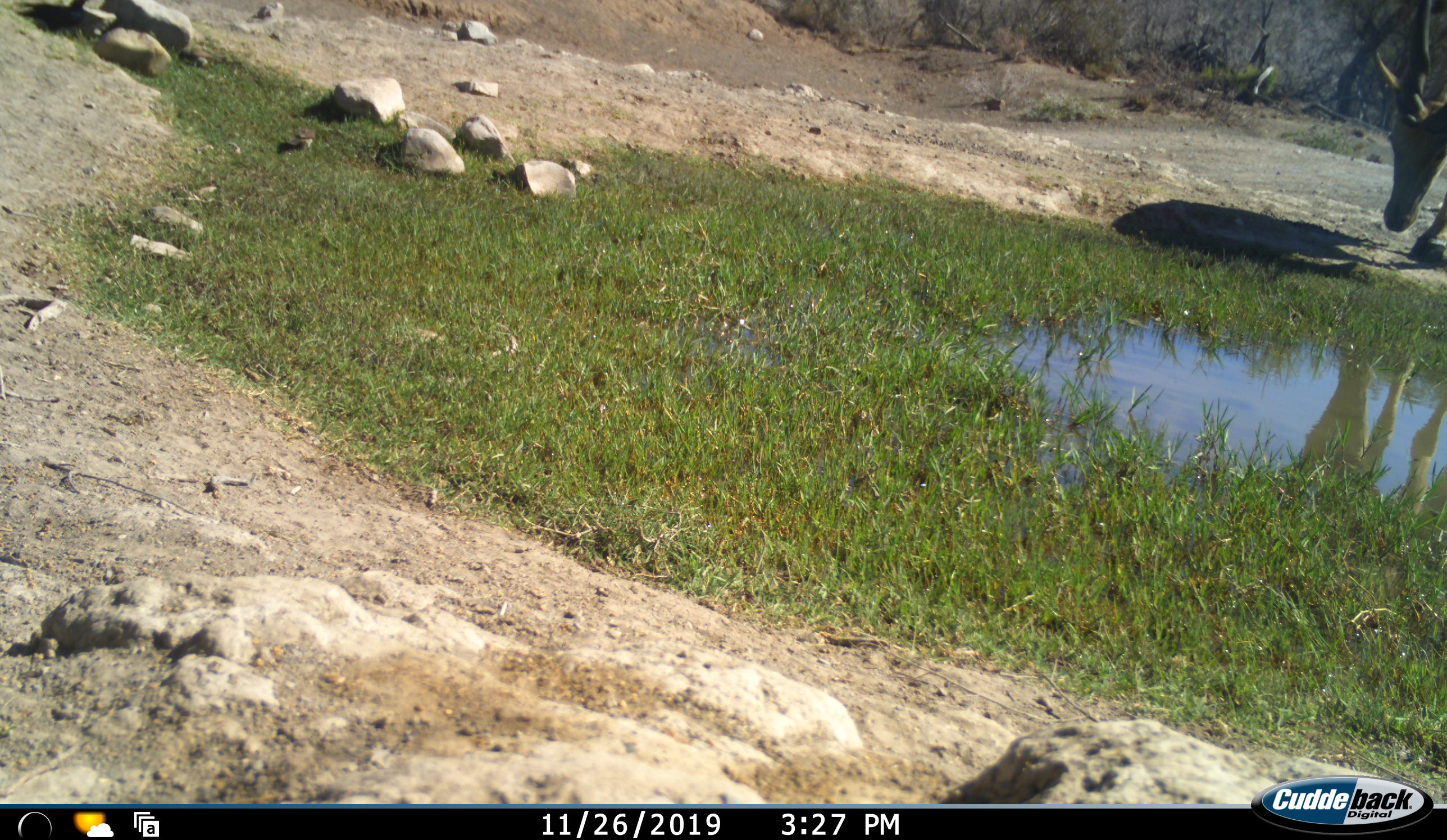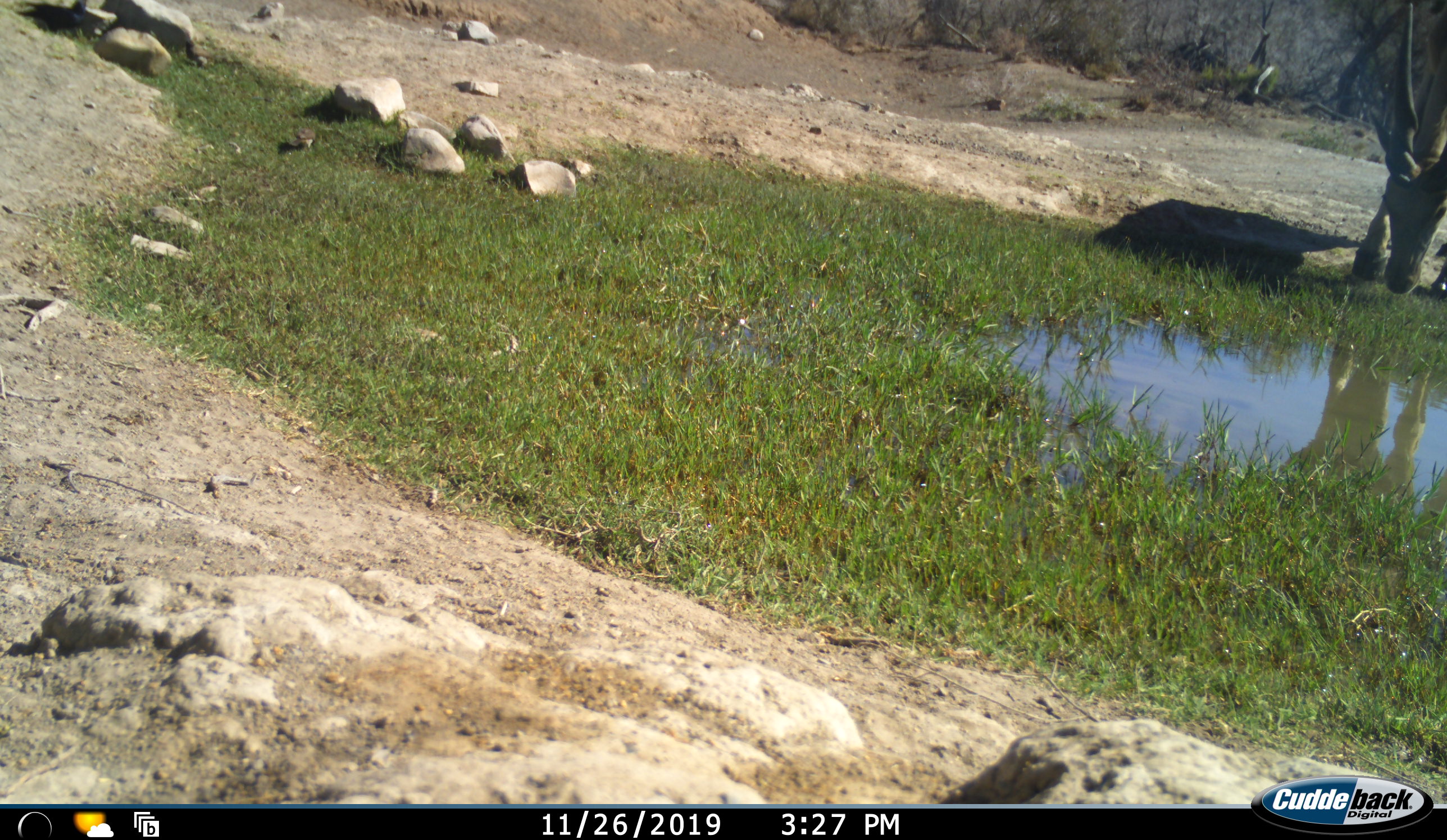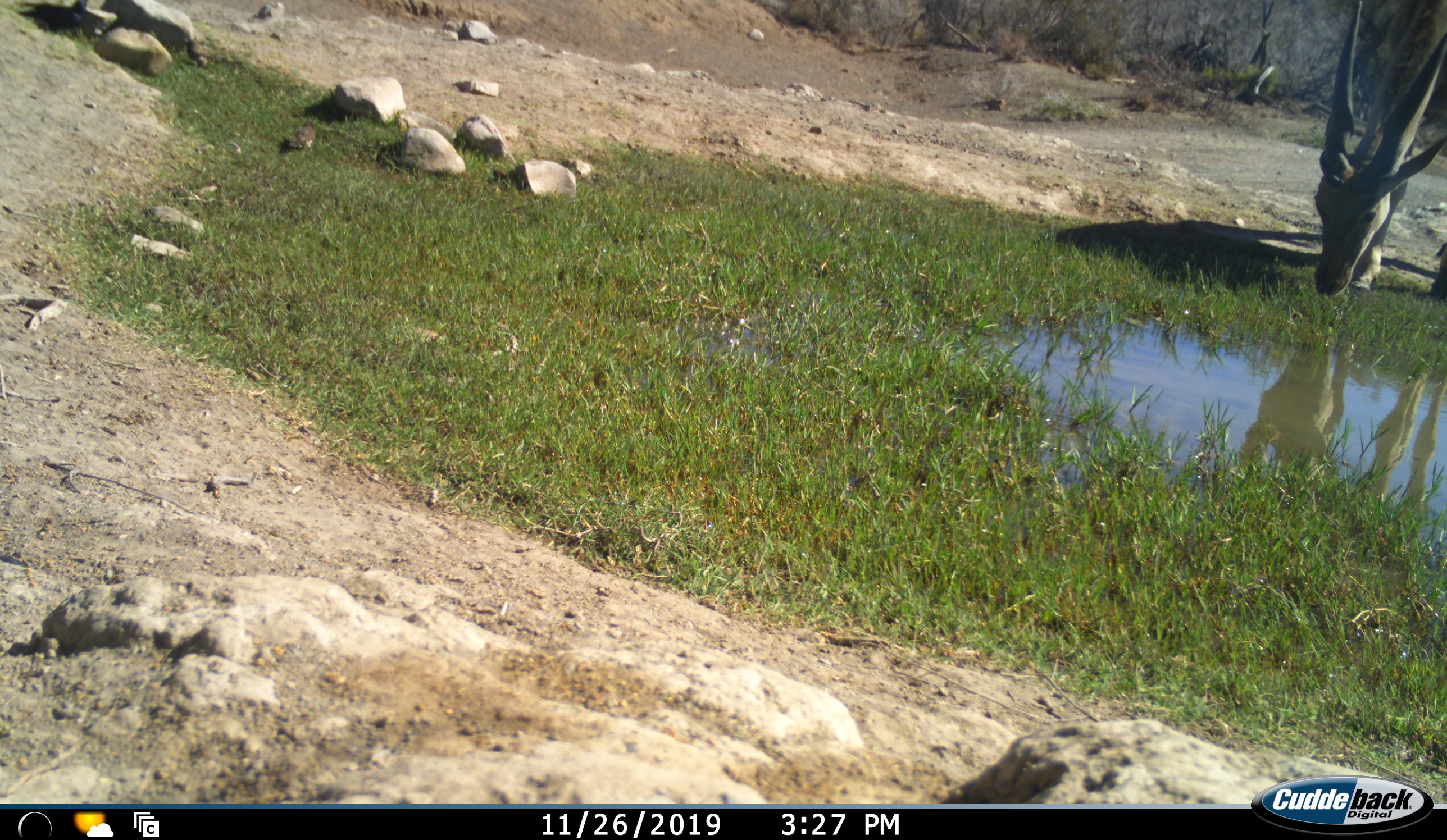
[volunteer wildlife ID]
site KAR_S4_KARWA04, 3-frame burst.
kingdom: Animalia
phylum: Chordata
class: Mammalia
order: Artiodactyla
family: Bovidae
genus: Tragelaphus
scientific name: Tragelaphus oryx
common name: eland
Eland (Tragelaphus oryx), count 1. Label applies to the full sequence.